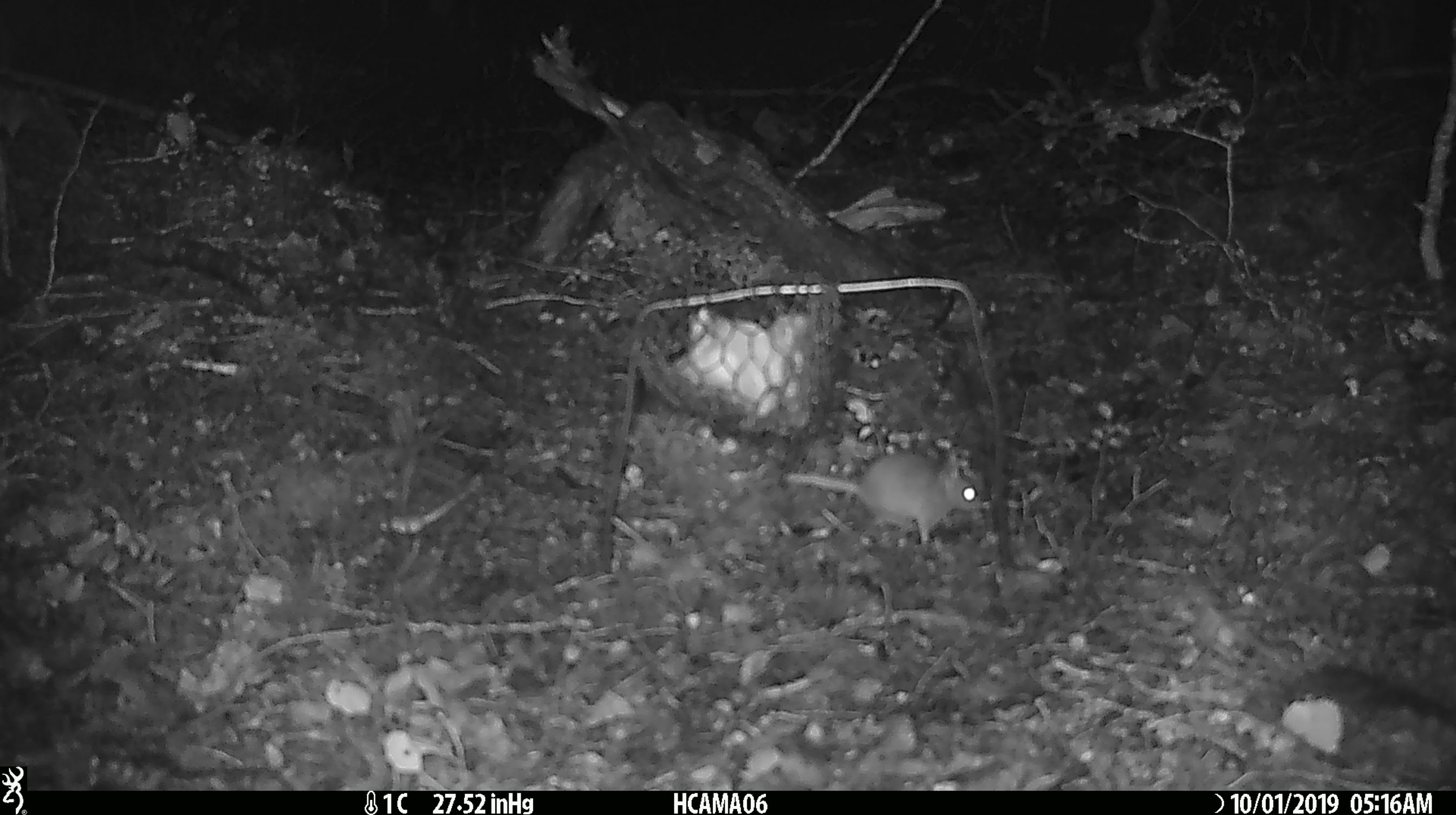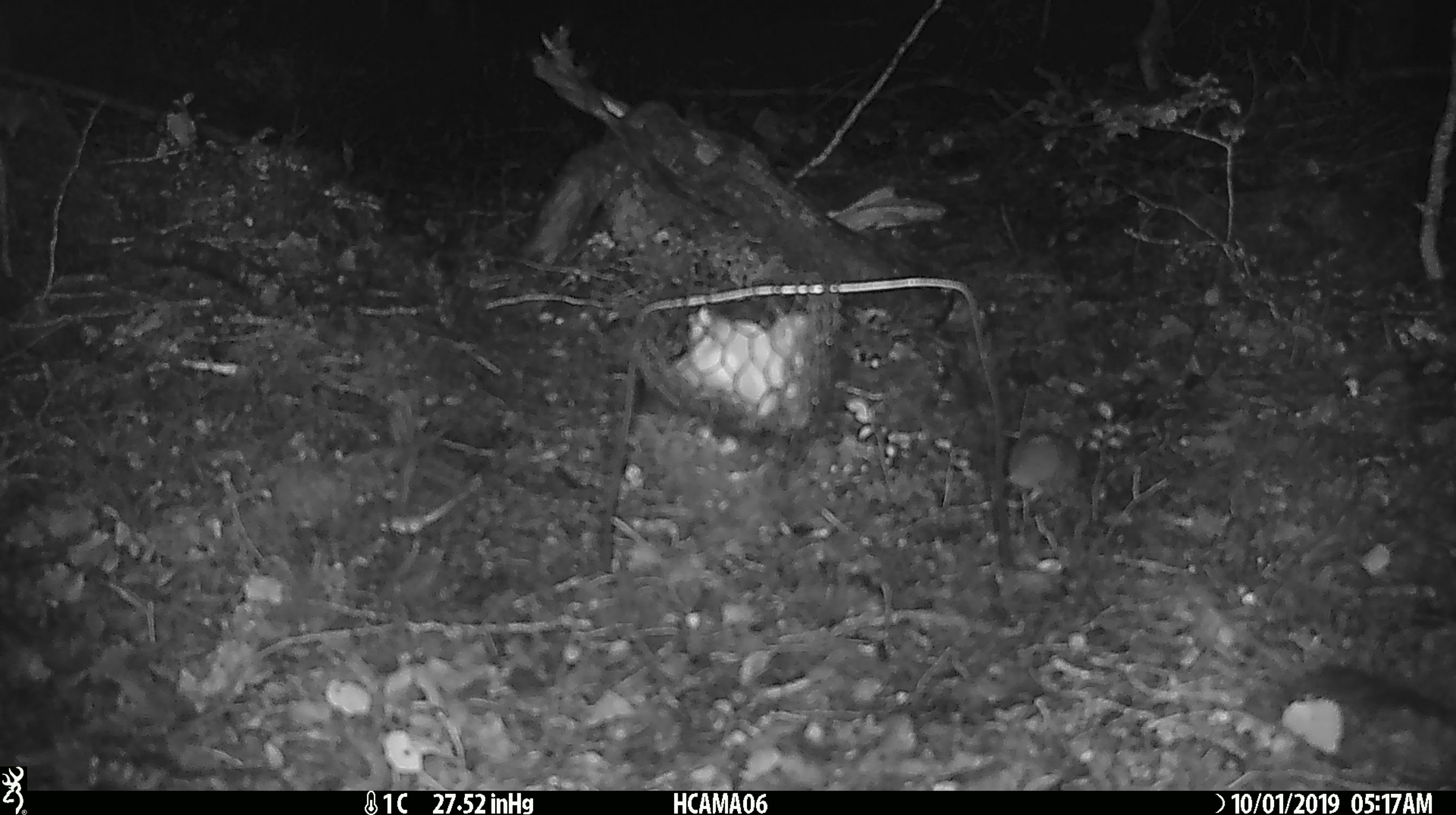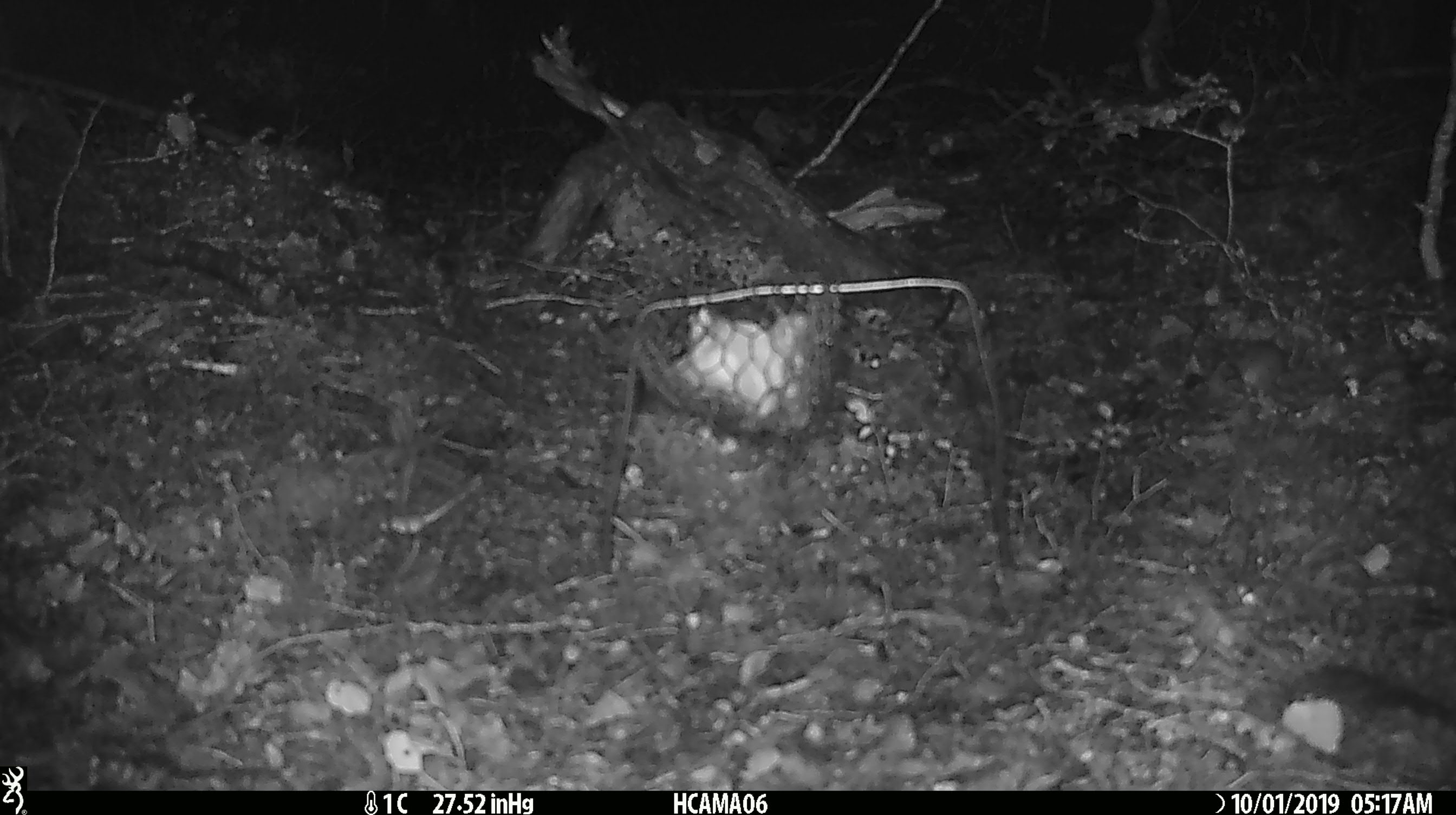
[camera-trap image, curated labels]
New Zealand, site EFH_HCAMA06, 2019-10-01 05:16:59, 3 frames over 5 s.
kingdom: Animalia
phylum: Chordata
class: Mammalia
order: Rodentia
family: Muridae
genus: Mus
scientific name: Mus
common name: mouse